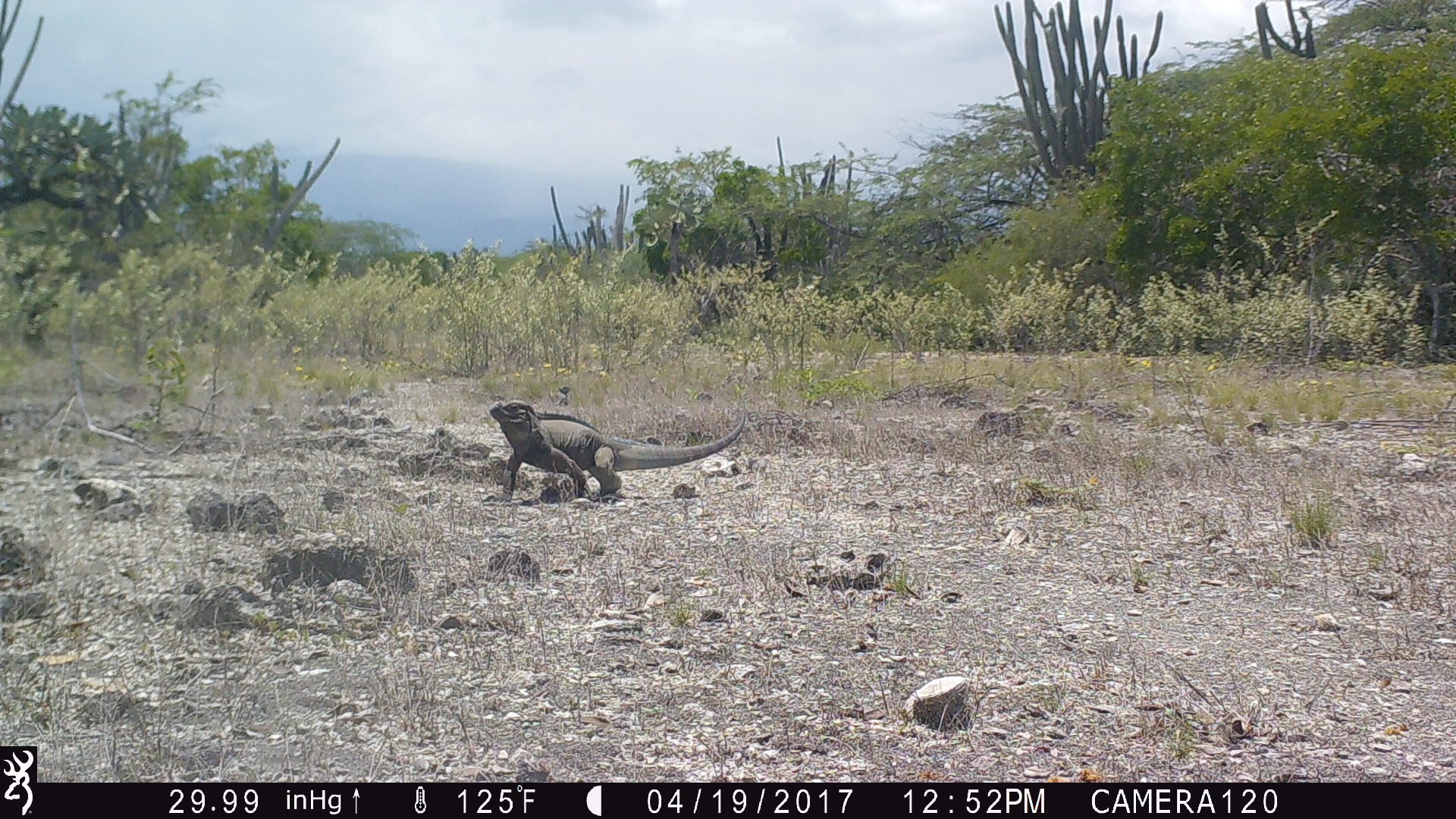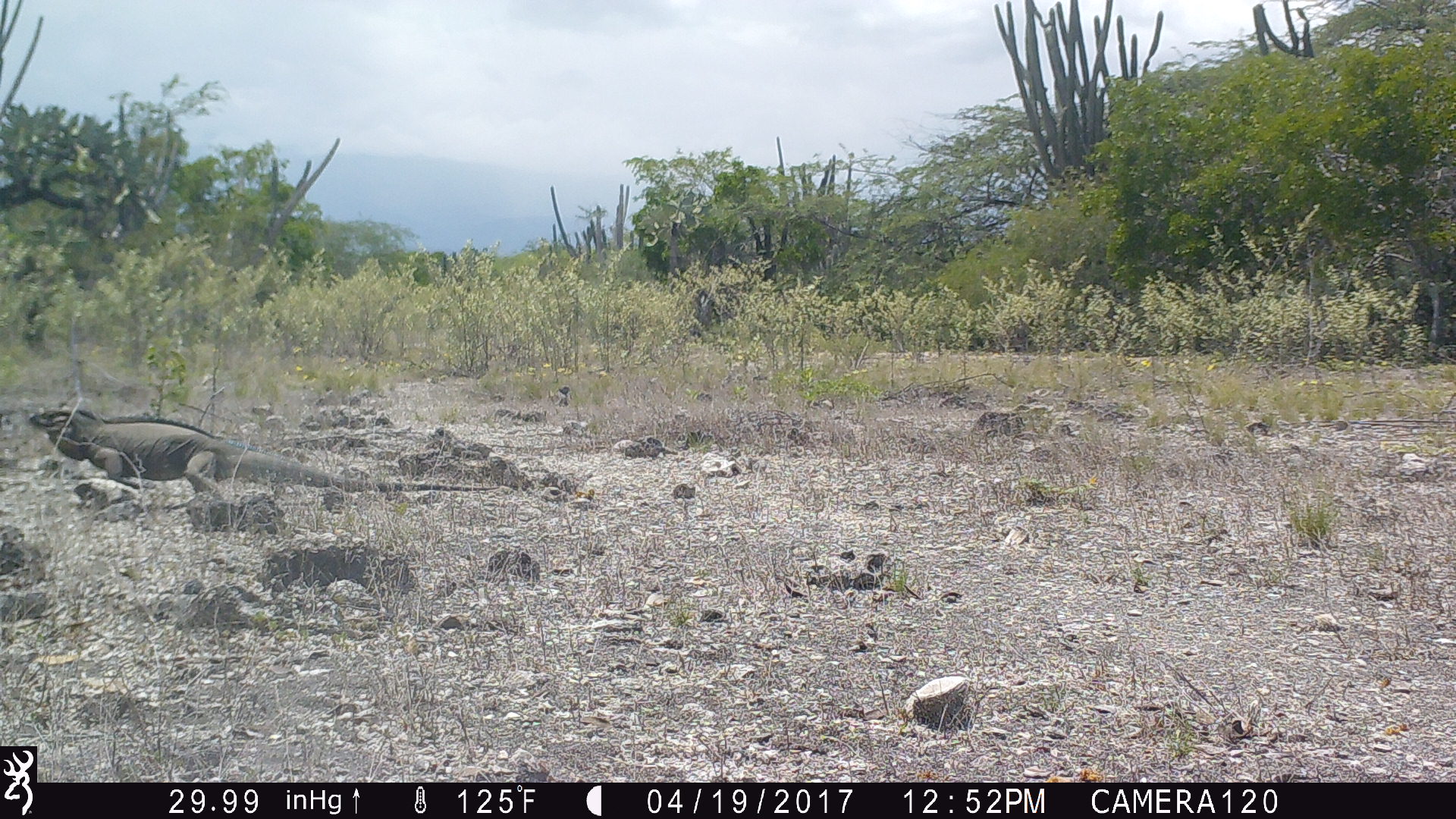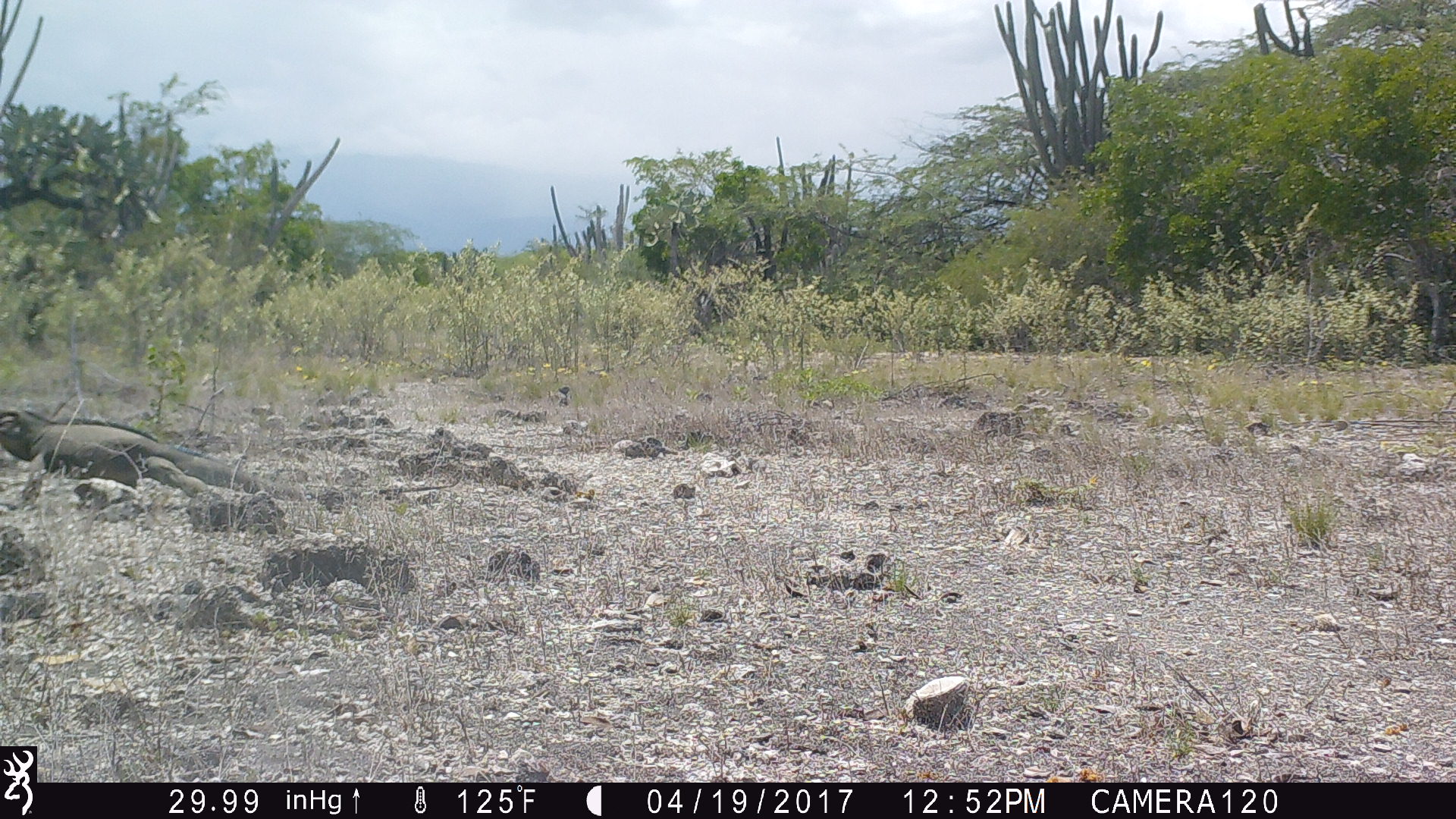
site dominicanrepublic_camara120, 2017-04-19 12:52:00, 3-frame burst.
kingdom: Animalia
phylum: Chordata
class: Reptilia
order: Squamata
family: Iguanidae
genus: Iguana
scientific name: Iguana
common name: typical iguanas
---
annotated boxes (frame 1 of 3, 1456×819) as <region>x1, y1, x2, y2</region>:
iguana: <region>483, 398, 742, 504</region>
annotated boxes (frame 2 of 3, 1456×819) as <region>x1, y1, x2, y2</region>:
iguana: <region>25, 400, 355, 513</region>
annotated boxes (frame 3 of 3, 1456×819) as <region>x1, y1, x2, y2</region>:
iguana: <region>0, 408, 305, 510</region>